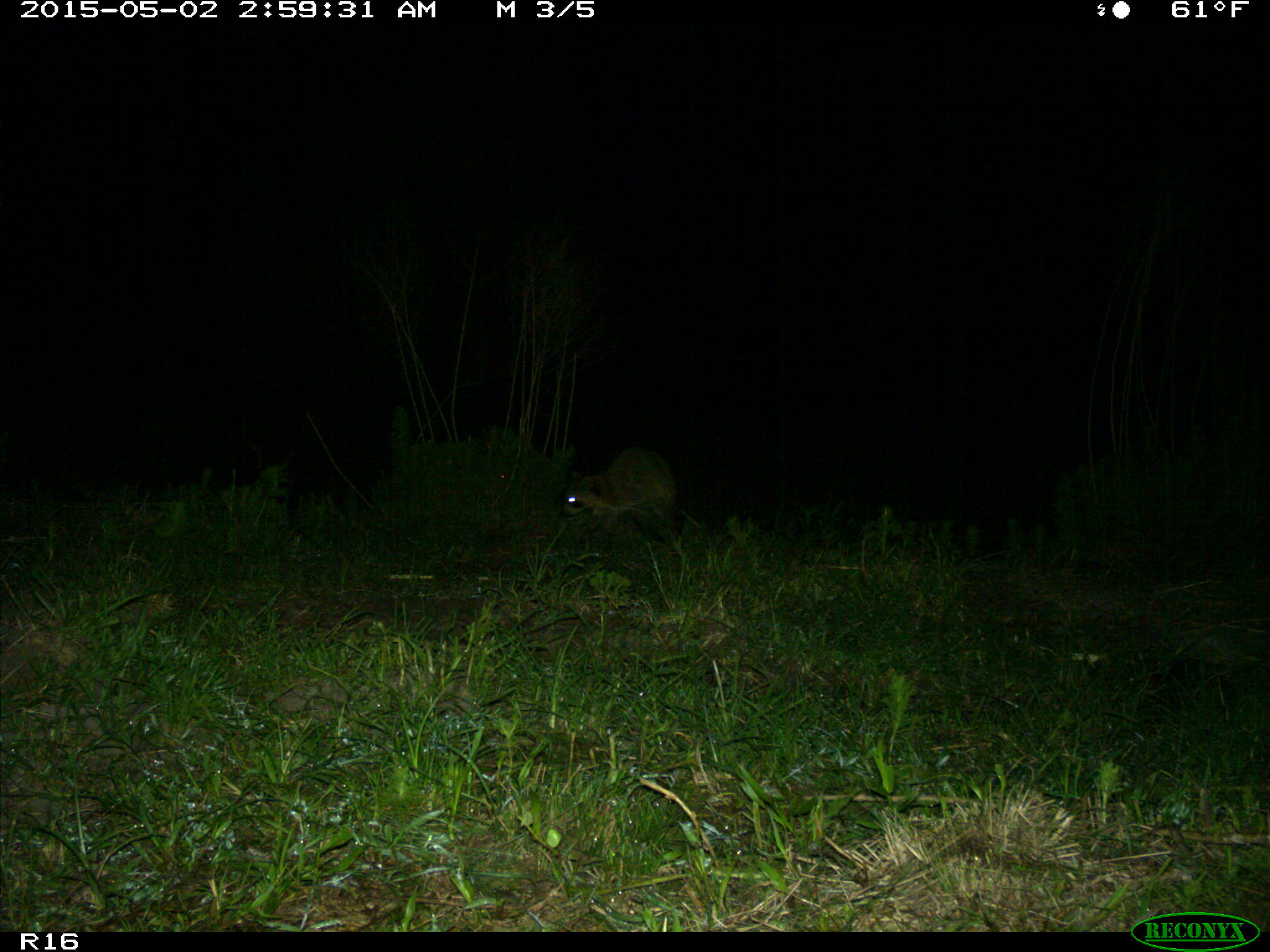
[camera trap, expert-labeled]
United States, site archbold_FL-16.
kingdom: Animalia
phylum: Chordata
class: Mammalia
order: Carnivora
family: Procyonidae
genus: Procyon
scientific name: Procyon lotor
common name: common raccoon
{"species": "Procyon lotor (common raccoon)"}